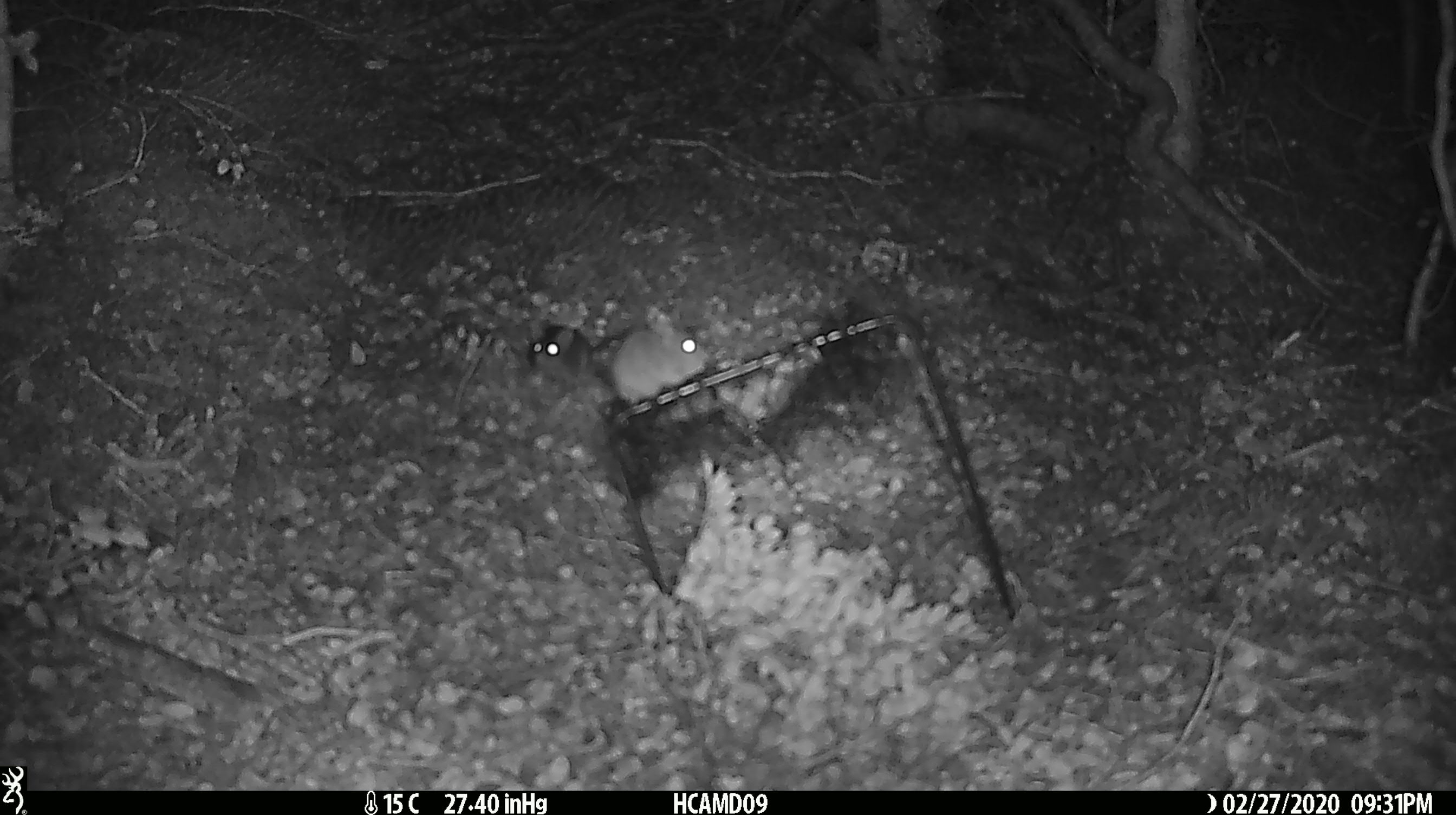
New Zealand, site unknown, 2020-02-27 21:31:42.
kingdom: Animalia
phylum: Chordata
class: Mammalia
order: Rodentia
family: Muridae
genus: Mus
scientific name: Mus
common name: mouse